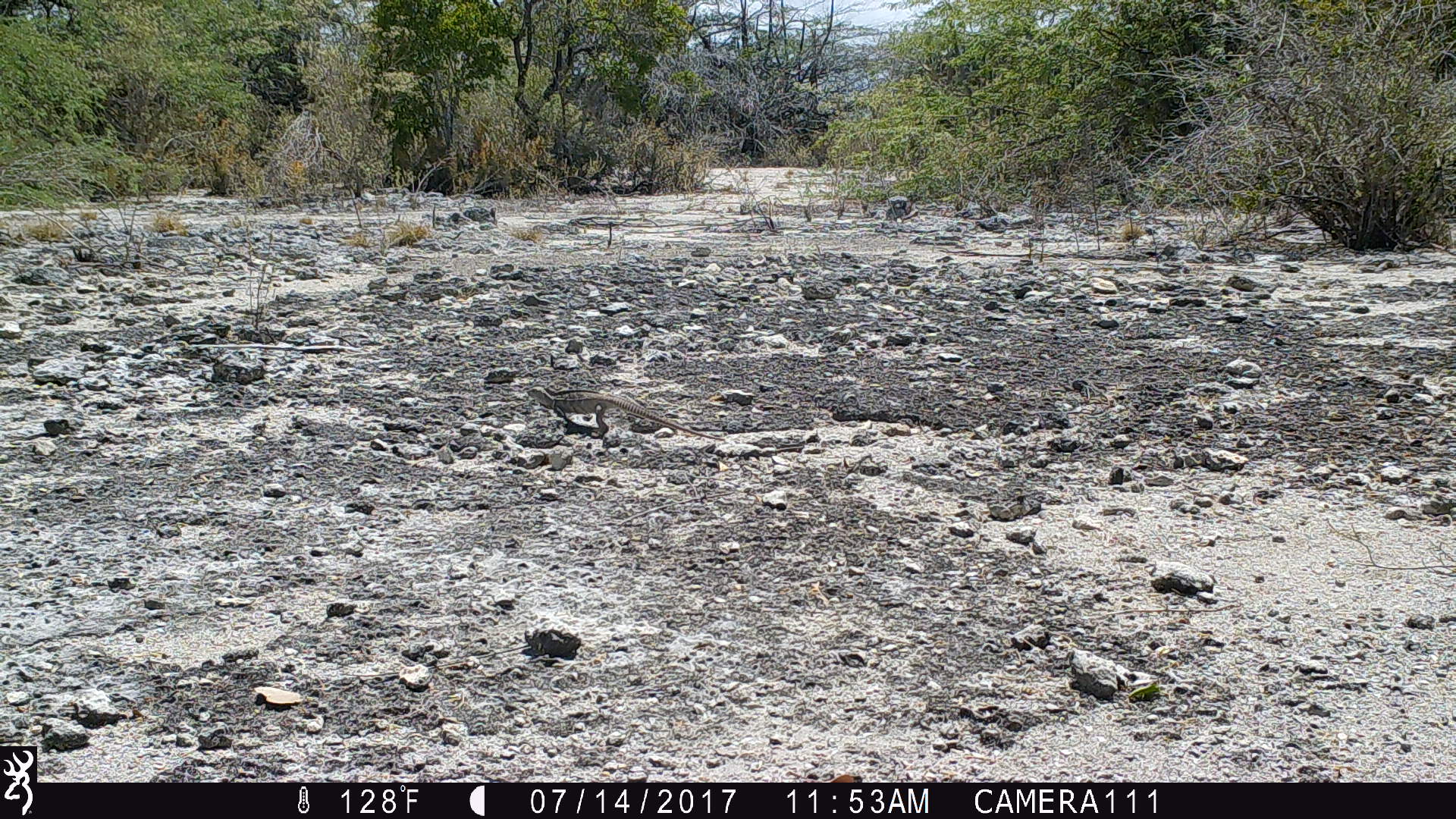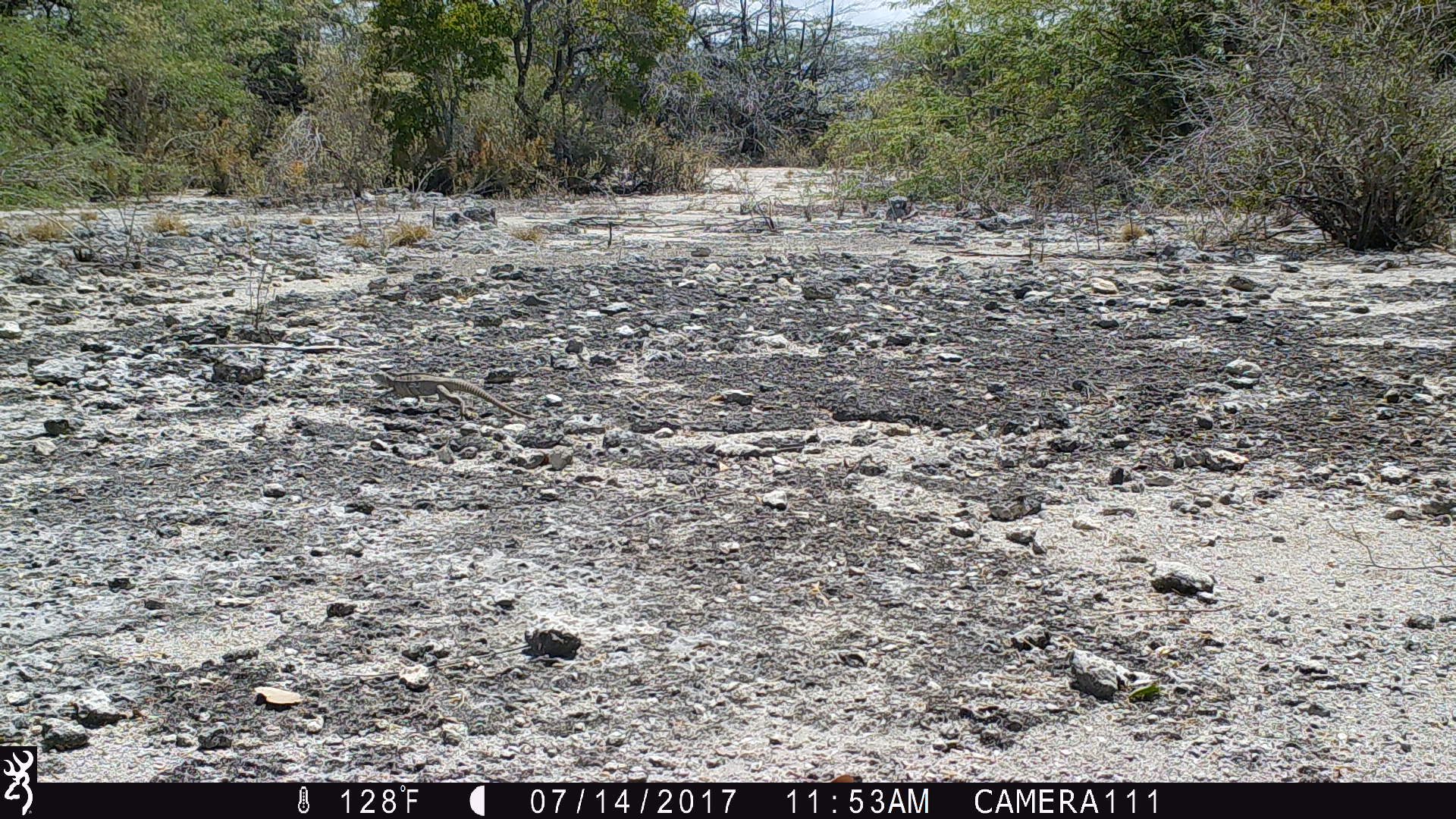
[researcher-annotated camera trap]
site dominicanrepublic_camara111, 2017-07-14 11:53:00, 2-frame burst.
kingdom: Animalia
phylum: Chordata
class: Reptilia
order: Squamata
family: Iguanidae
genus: Iguana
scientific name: Iguana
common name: typical iguanas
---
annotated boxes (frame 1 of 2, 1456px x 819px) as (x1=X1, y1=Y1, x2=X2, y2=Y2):
iguana: (x1=523, y1=381, x2=717, y2=444)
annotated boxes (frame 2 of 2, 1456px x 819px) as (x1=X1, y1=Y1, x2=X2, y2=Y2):
iguana: (x1=365, y1=364, x2=541, y2=428)